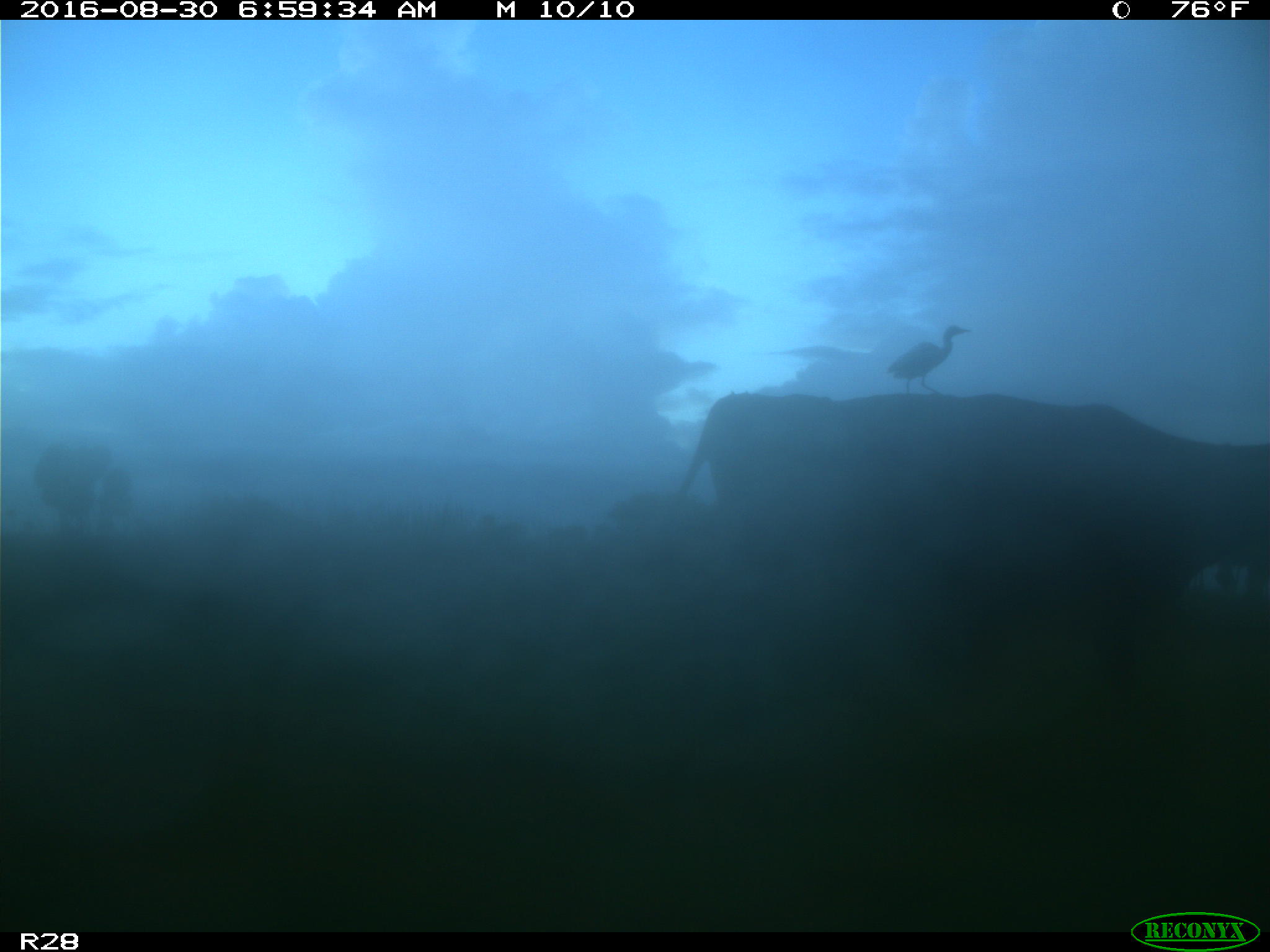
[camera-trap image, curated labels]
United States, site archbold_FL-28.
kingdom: Animalia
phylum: Chordata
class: Mammalia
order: Artiodactyla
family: Bovidae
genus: Bos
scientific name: Bos taurus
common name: domestic cow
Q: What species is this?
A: Bos taurus (domestic cow).